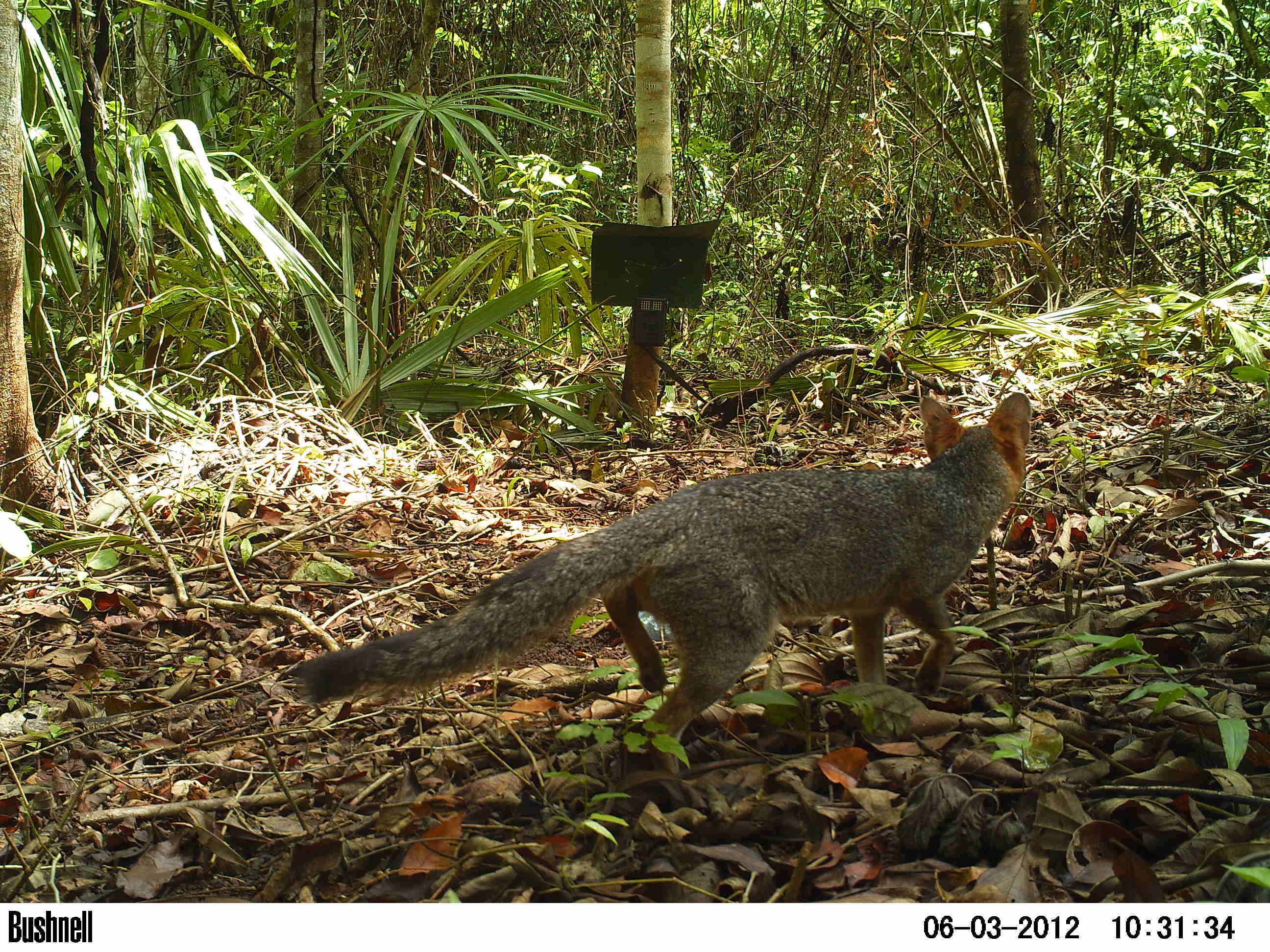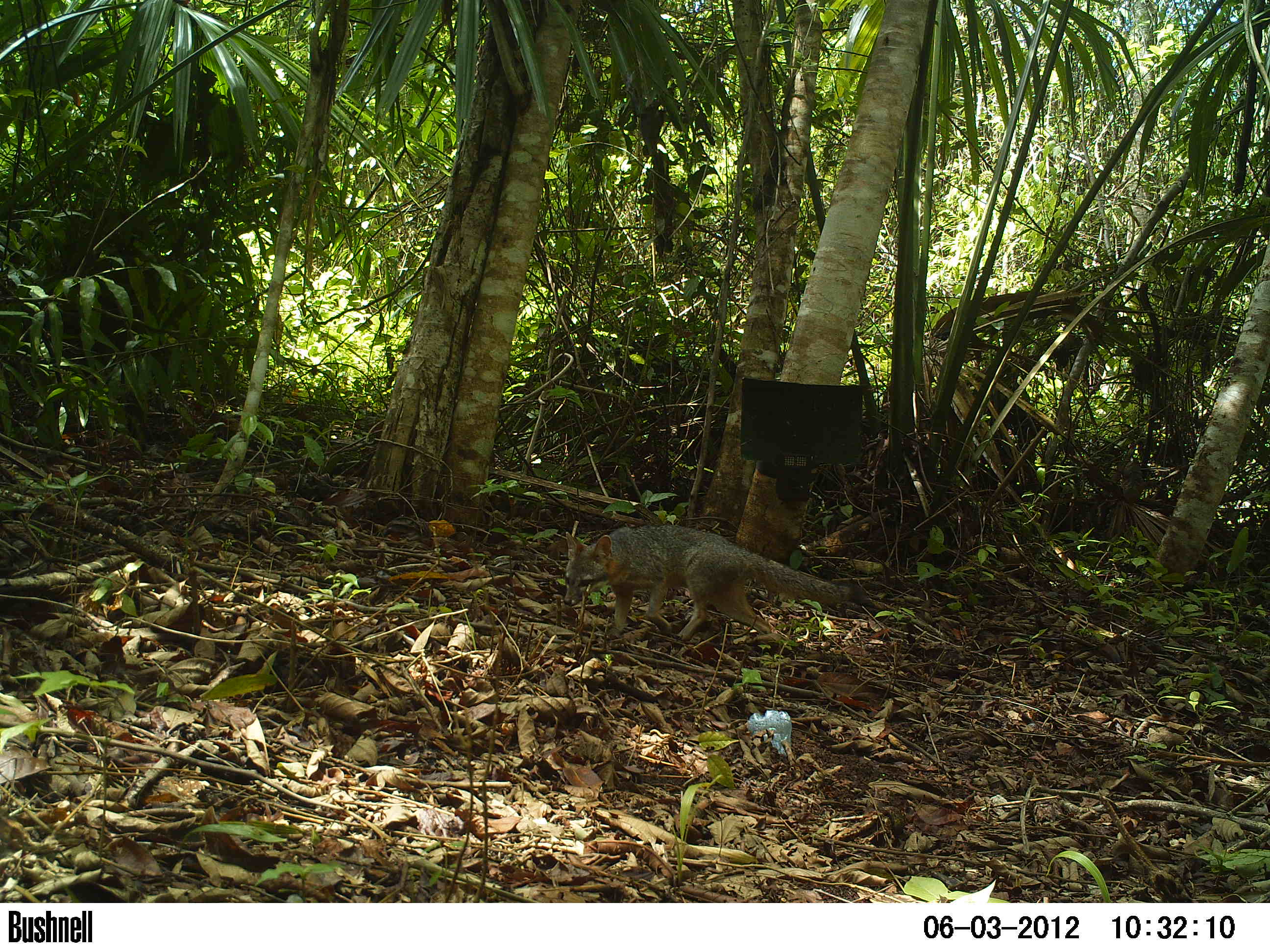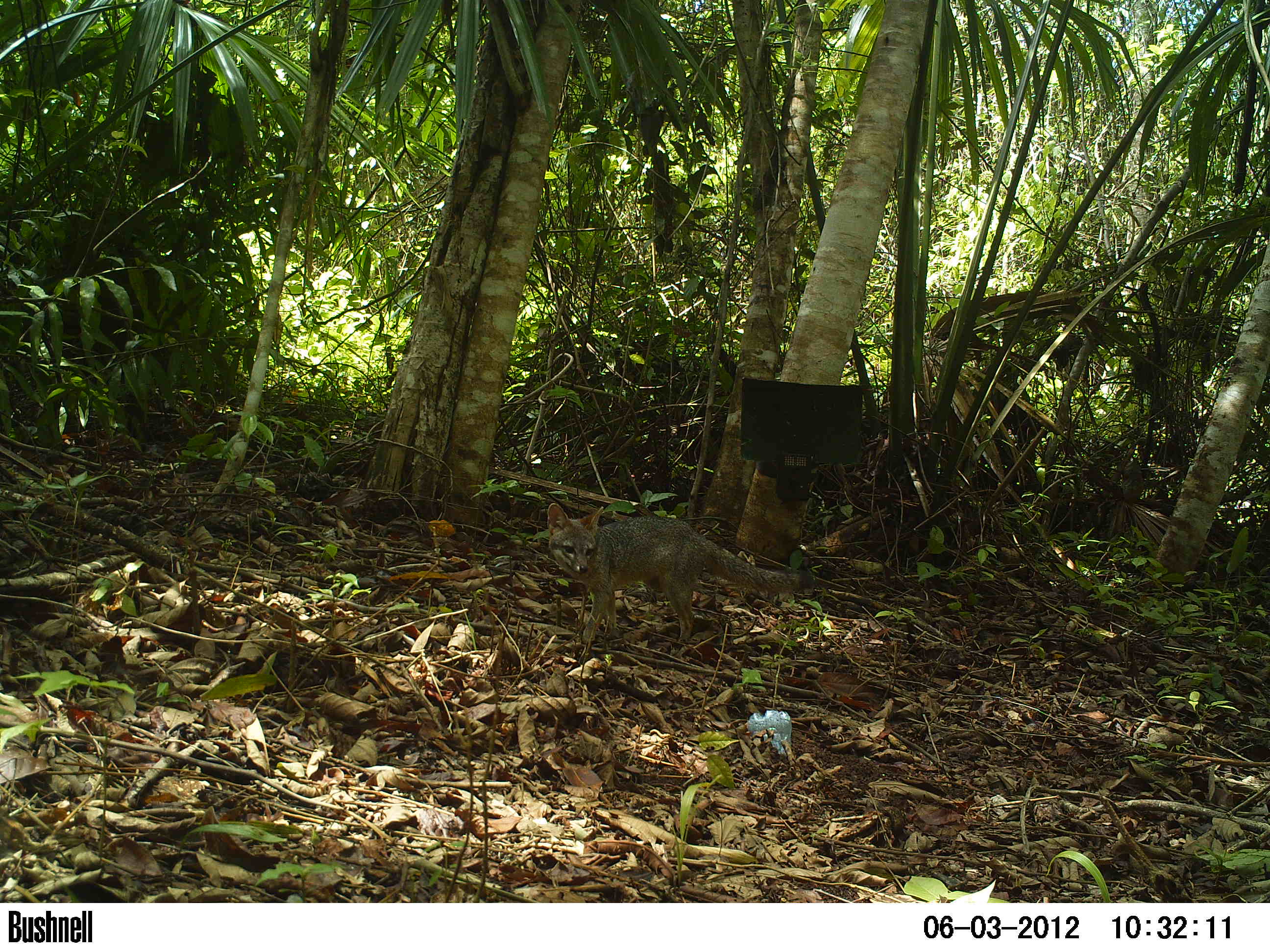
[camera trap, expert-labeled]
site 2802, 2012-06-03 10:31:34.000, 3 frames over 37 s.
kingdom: Animalia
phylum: Chordata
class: Mammalia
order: Carnivora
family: Canidae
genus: Urocyon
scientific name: Urocyon cinereoargenteus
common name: gray fox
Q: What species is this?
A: Urocyon cinereoargenteus (gray fox).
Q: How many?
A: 1.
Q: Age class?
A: Adult.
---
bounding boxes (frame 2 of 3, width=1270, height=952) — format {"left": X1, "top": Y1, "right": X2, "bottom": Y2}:
urocyon cinereoargenteus: {"left": 563, "top": 523, "right": 868, "bottom": 642}